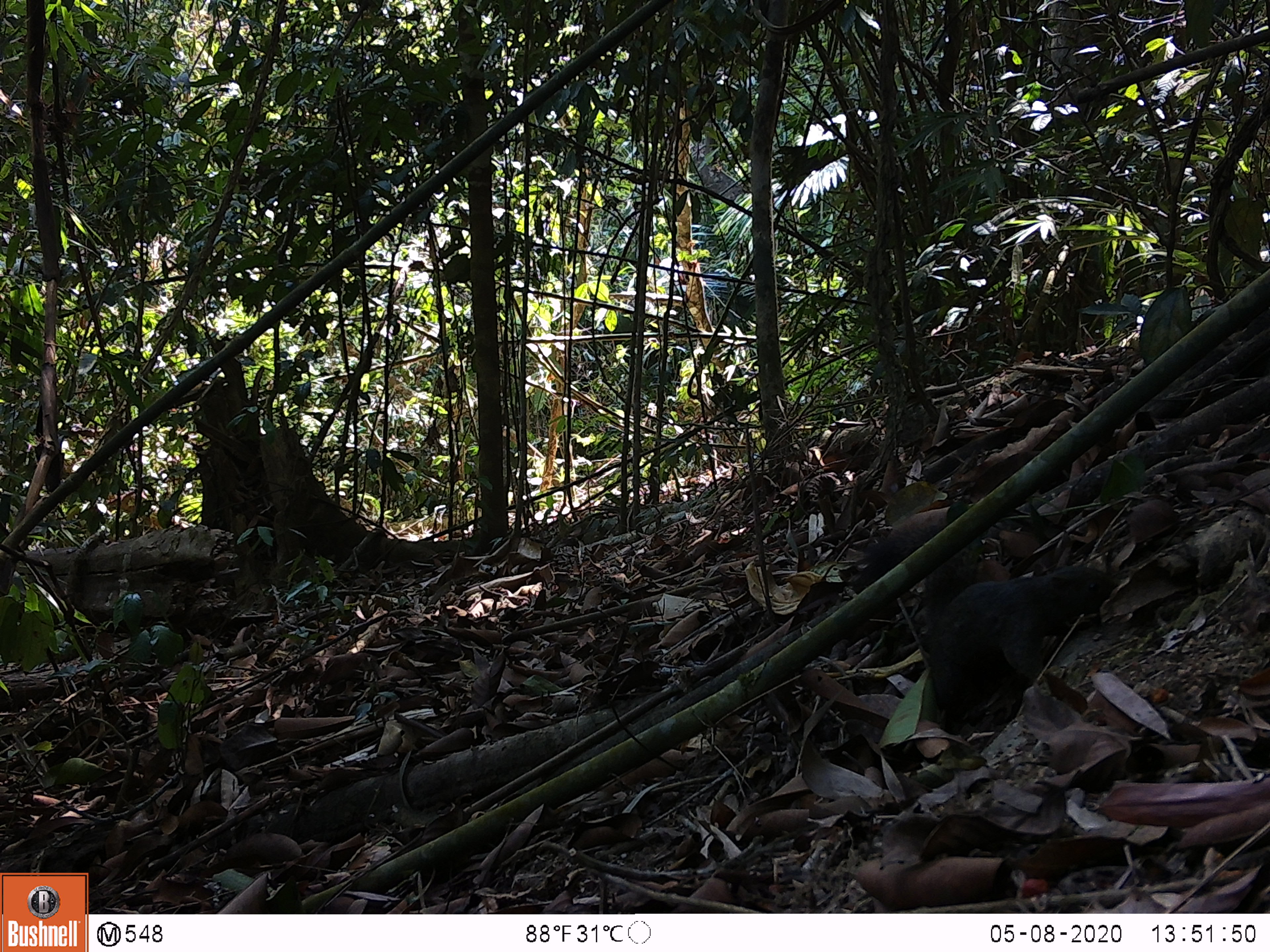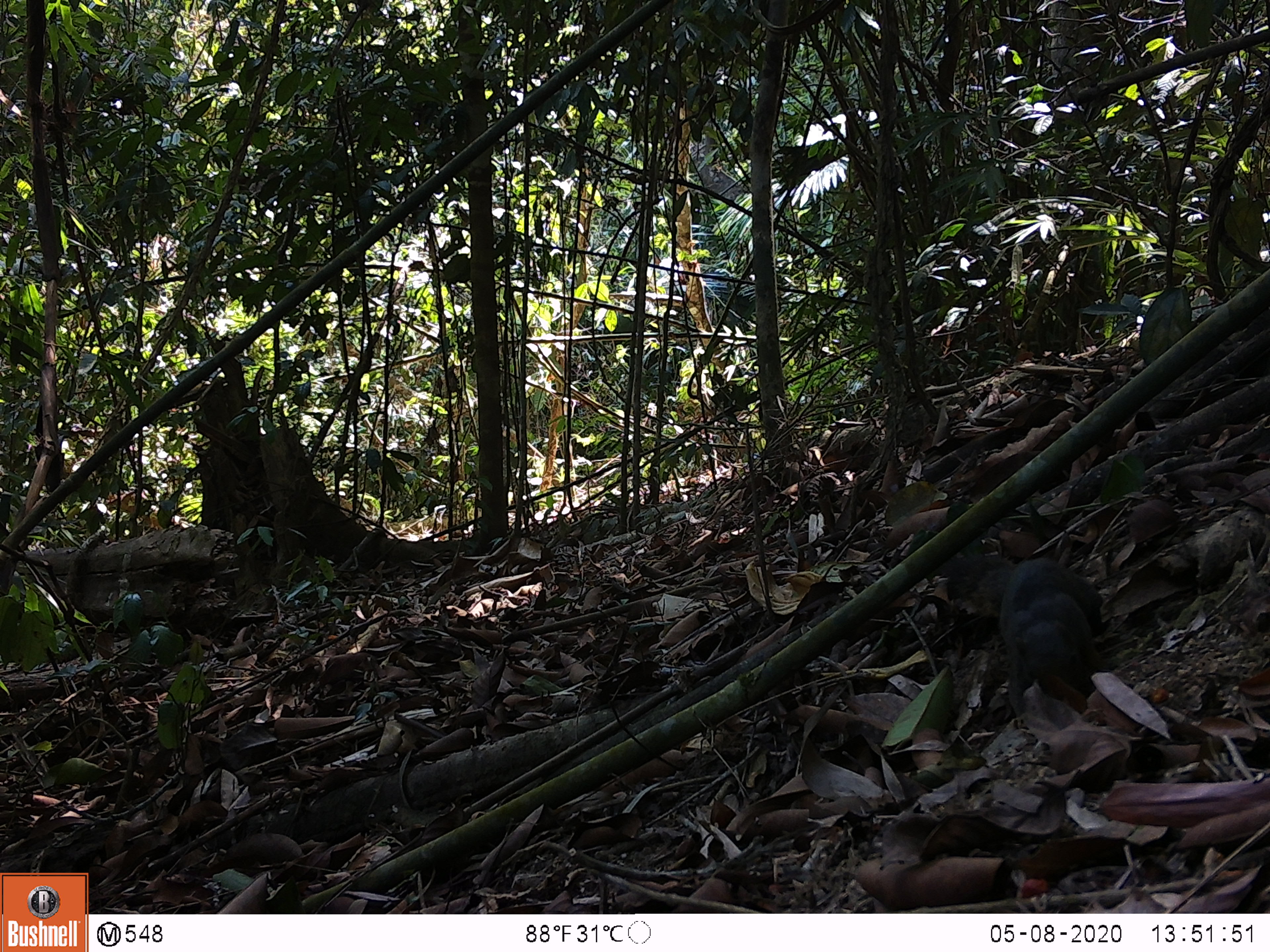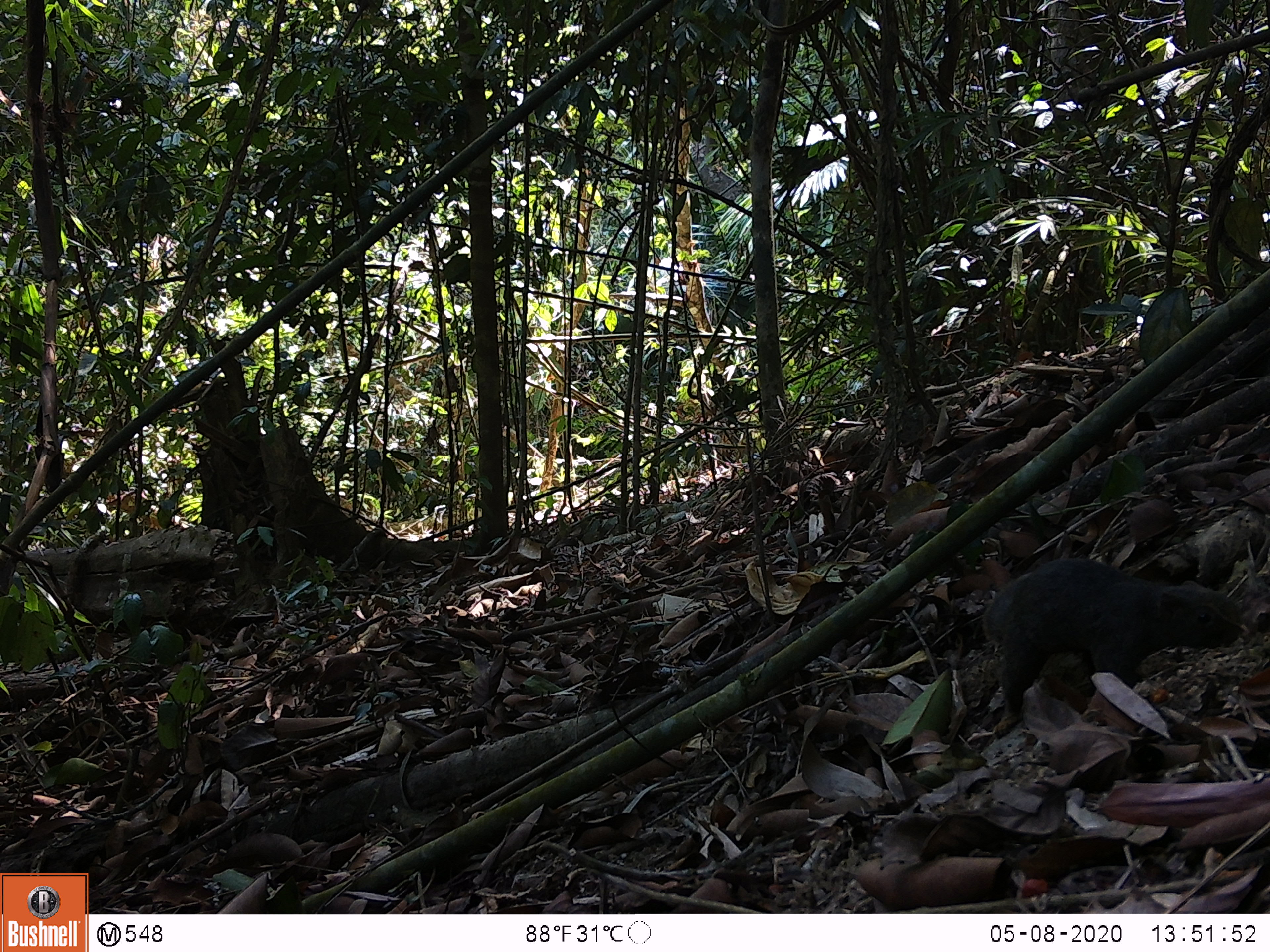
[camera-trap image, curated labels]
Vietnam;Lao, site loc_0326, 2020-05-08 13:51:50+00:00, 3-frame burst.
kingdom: Animalia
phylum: Chordata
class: Mammalia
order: Rodentia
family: Sciuridae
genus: Callosciurus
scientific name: Callosciurus erythraeus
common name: pallas's squirrel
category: pallass squirrel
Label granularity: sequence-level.